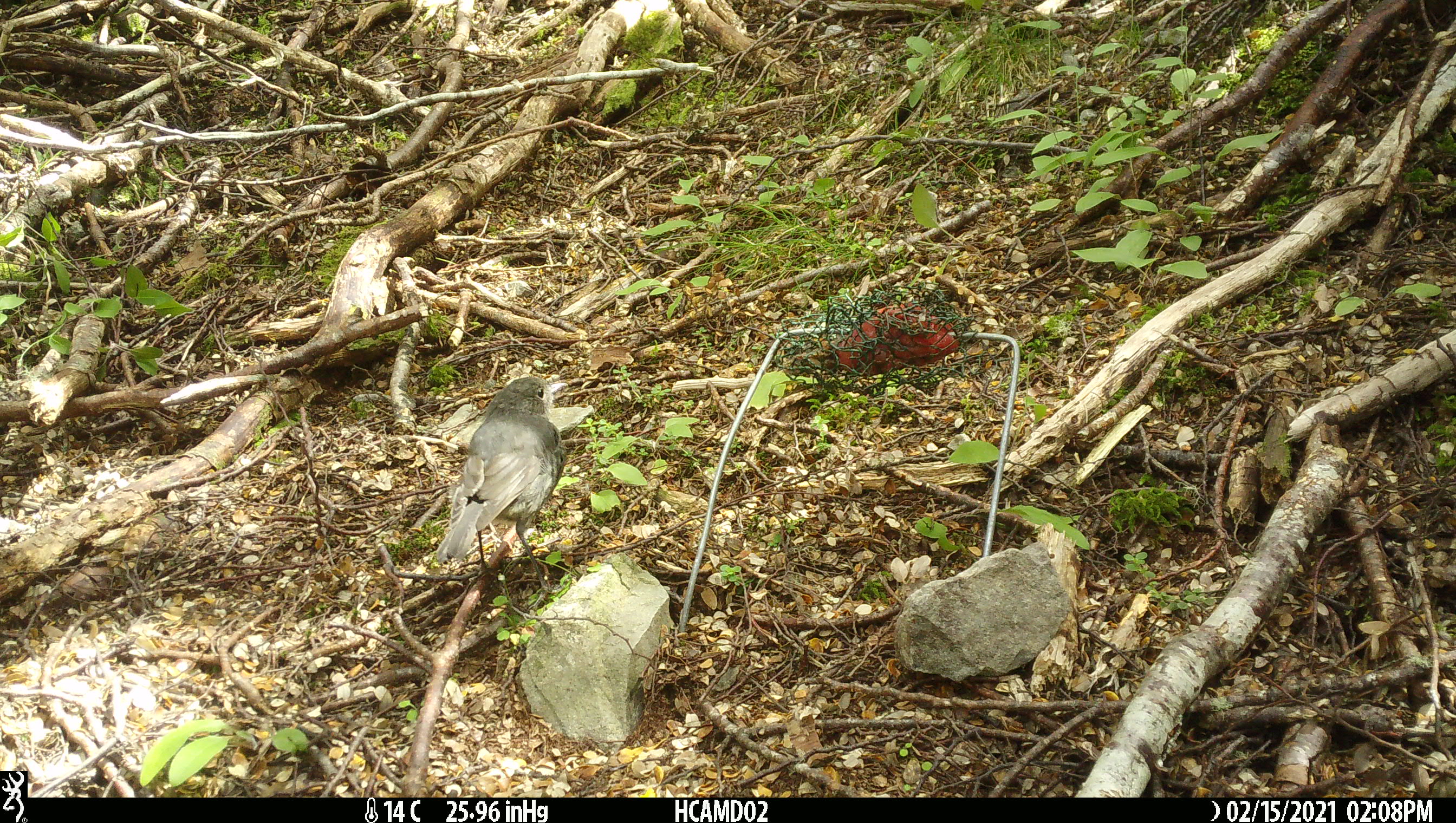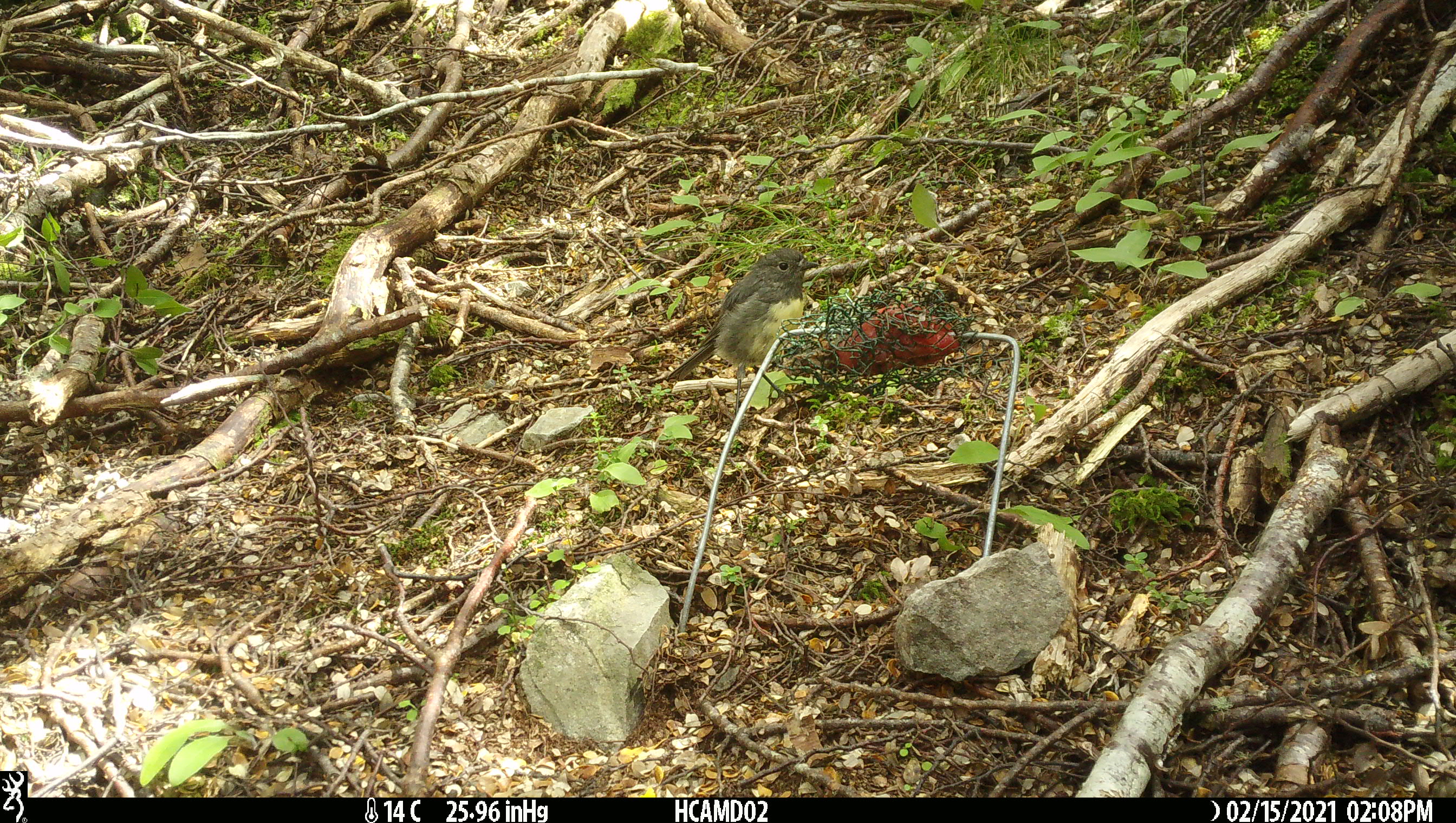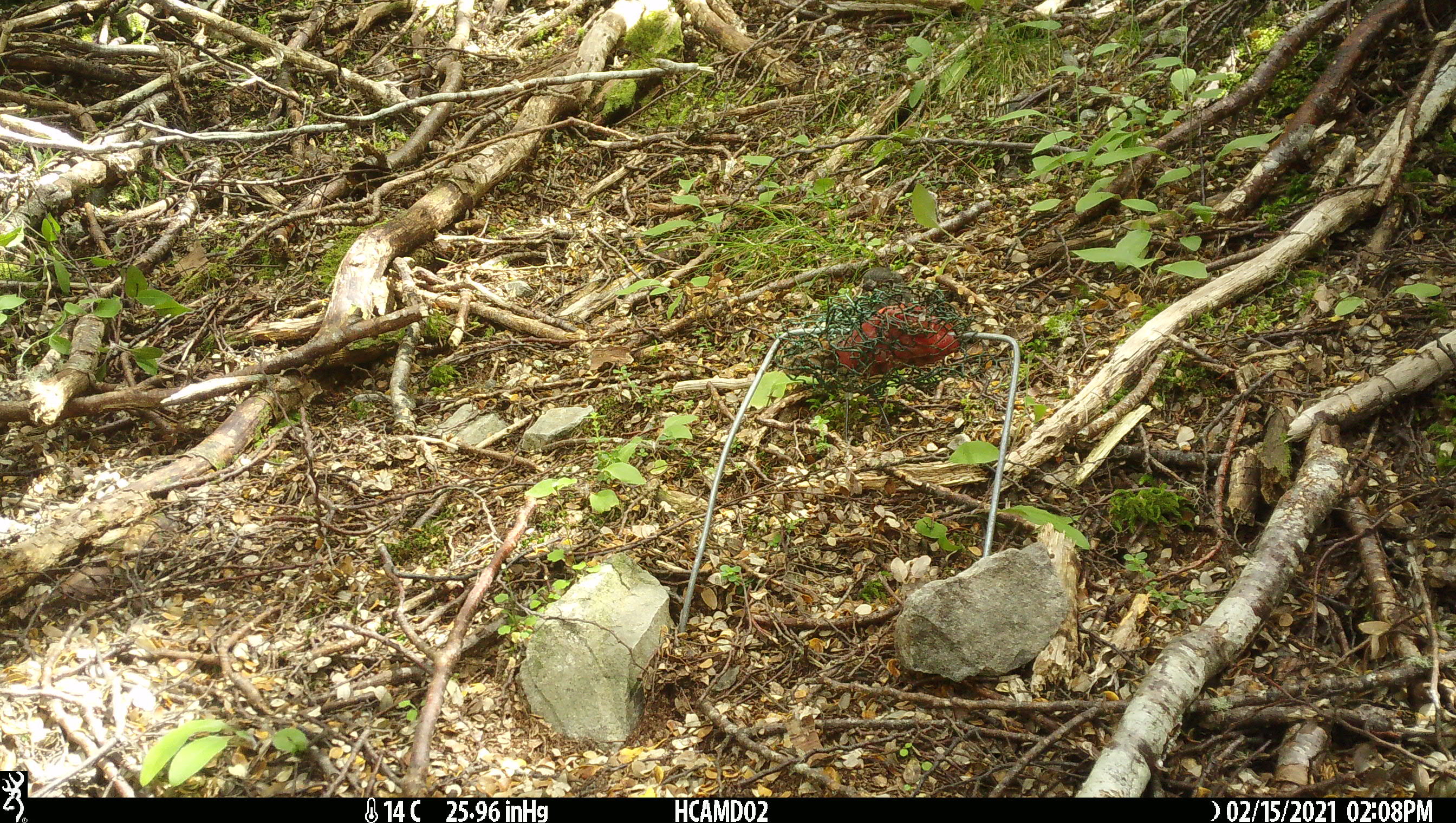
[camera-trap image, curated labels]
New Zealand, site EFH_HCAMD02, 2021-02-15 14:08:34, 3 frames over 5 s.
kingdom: Animalia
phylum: Chordata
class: Aves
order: Passeriformes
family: Petroicidae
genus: Petroica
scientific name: Petroica australis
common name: new zealand robin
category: robin